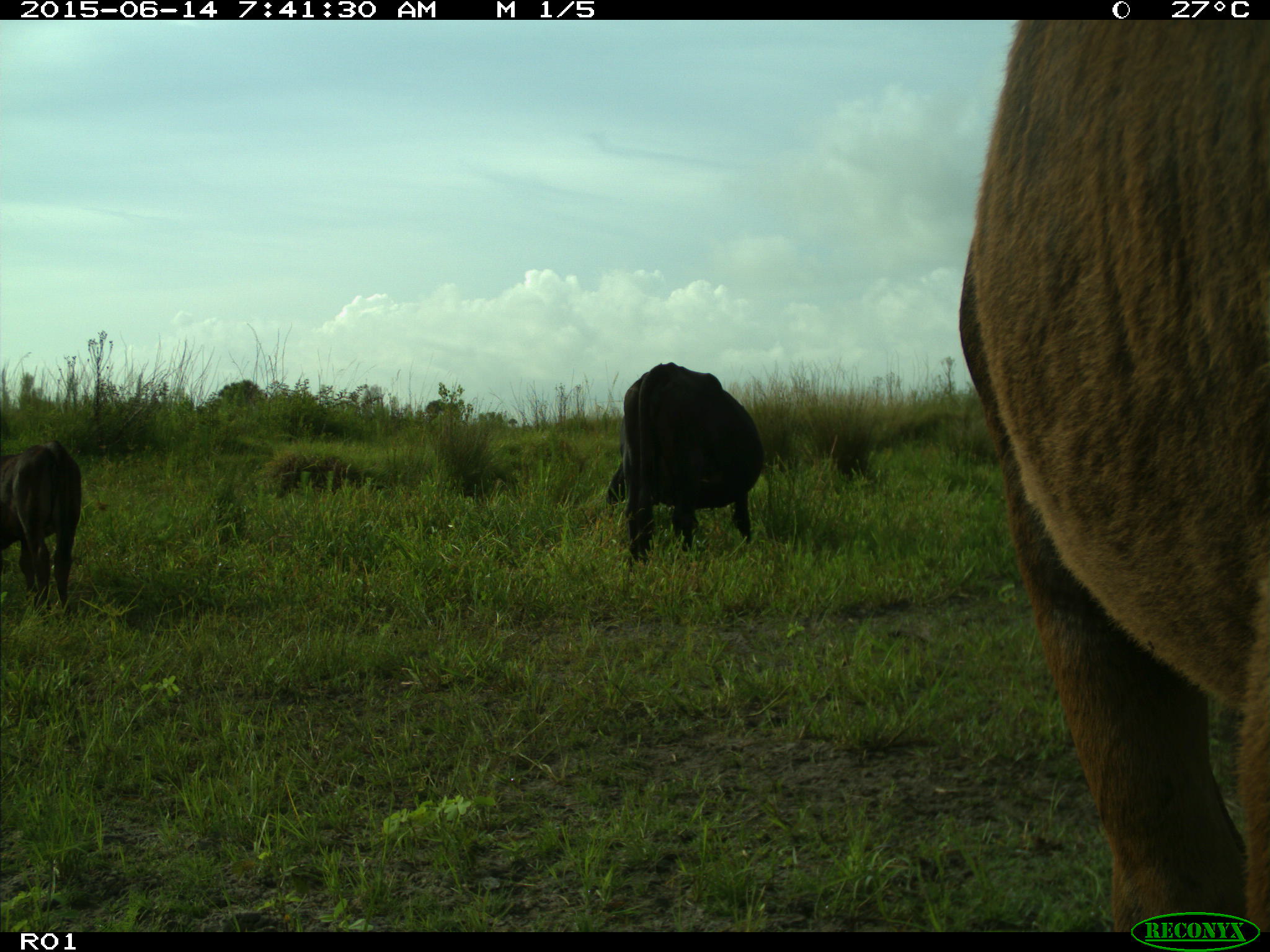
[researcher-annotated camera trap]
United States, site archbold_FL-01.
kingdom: Animalia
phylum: Chordata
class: Mammalia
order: Artiodactyla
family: Bovidae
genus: Bos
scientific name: Bos taurus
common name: domestic cow